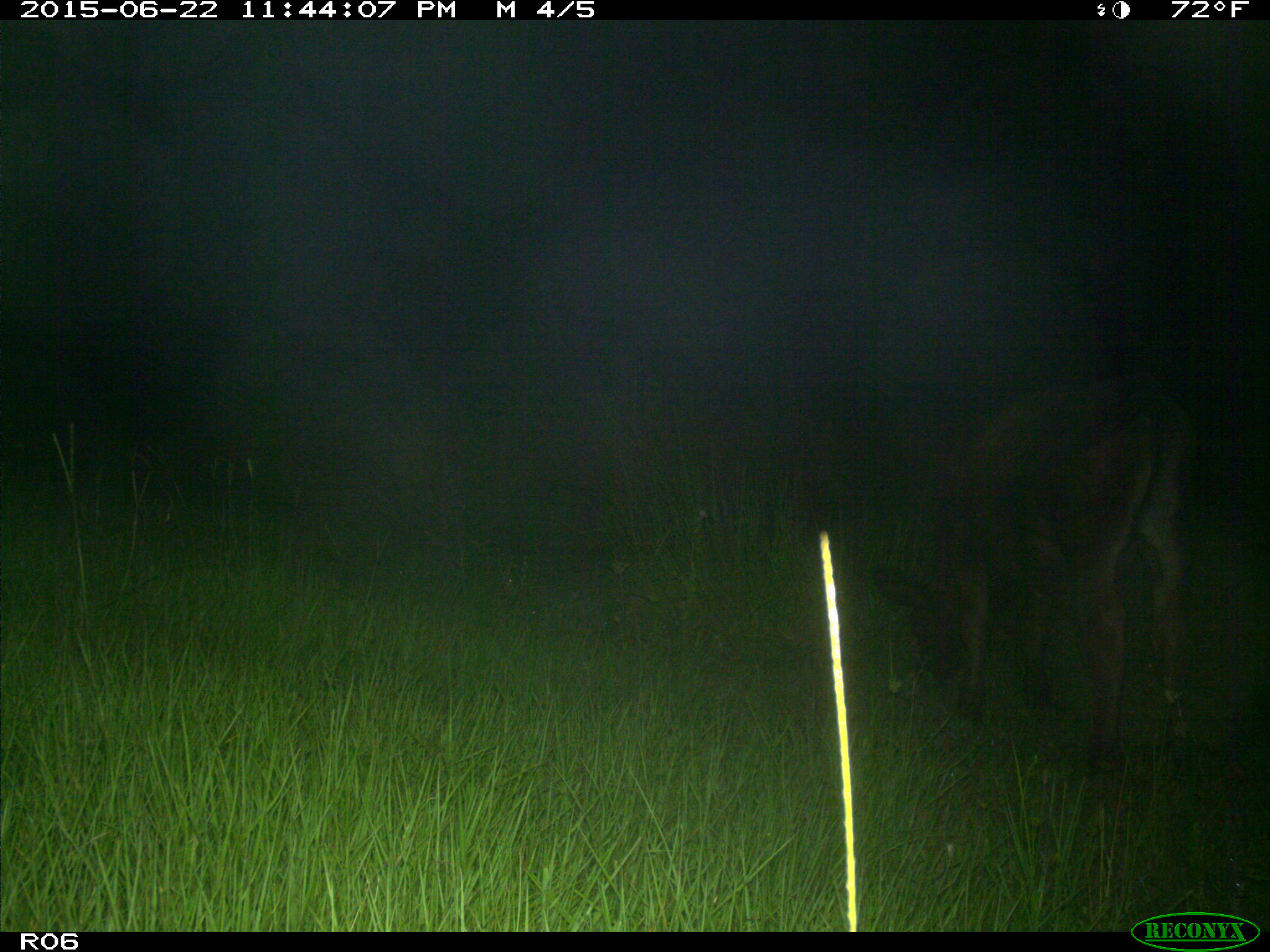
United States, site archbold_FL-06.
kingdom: Animalia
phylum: Chordata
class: Mammalia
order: Artiodactyla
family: Bovidae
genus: Bos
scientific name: Bos taurus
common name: domestic cow